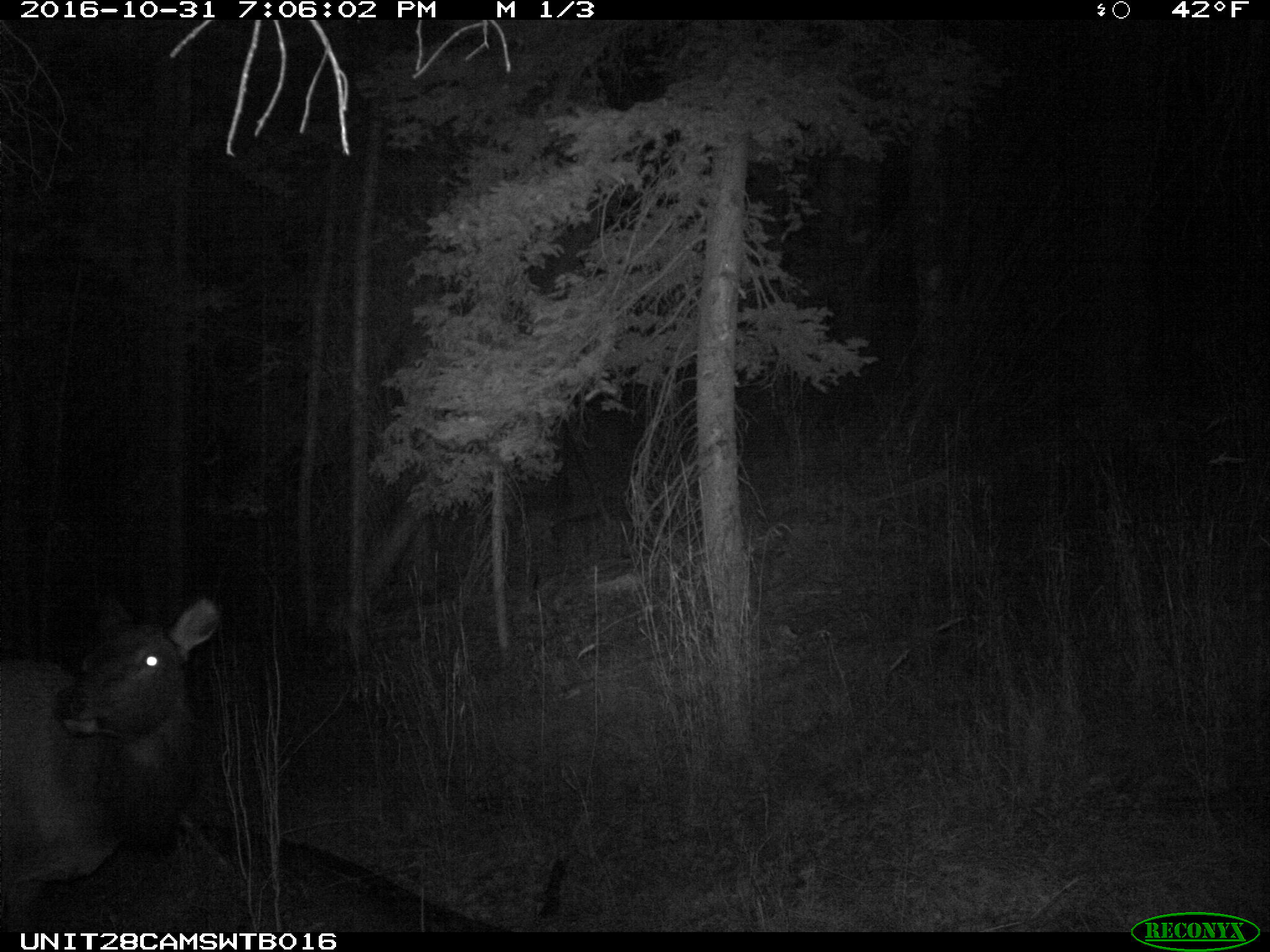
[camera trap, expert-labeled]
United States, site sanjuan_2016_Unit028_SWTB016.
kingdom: Animalia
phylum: Chordata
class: Mammalia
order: Artiodactyla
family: Cervidae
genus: Cervus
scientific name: Cervus elaphus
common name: red deer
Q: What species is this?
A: Cervus elaphus (red deer).